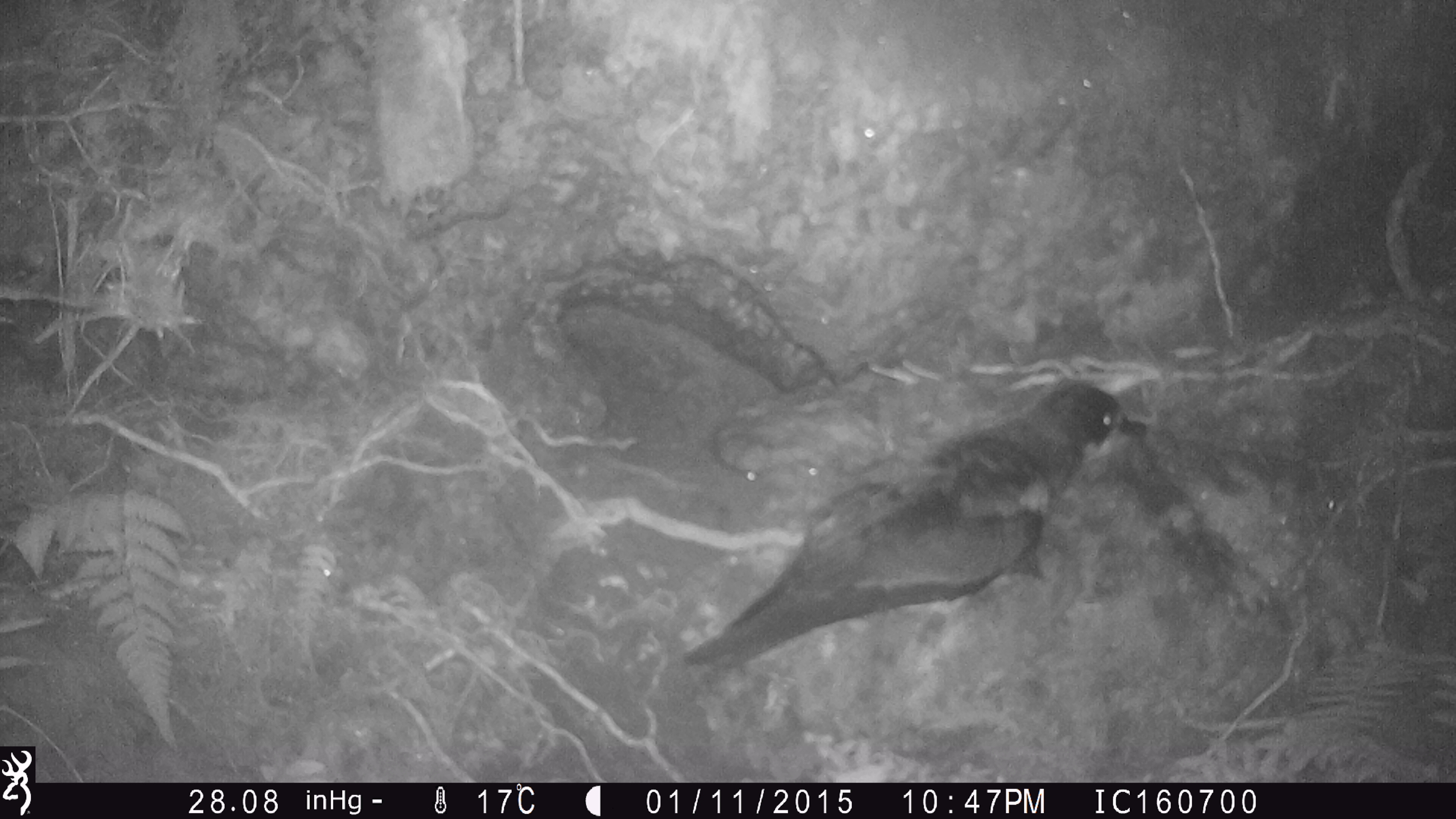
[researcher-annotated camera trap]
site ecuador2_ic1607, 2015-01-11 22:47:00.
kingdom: Animalia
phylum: Chordata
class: Aves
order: Procellariiformes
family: Procellariidae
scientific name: Procellariidae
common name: petrel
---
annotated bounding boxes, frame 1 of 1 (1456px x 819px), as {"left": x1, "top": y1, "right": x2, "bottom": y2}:
petrel: {"left": 678, "top": 372, "right": 1140, "bottom": 672}